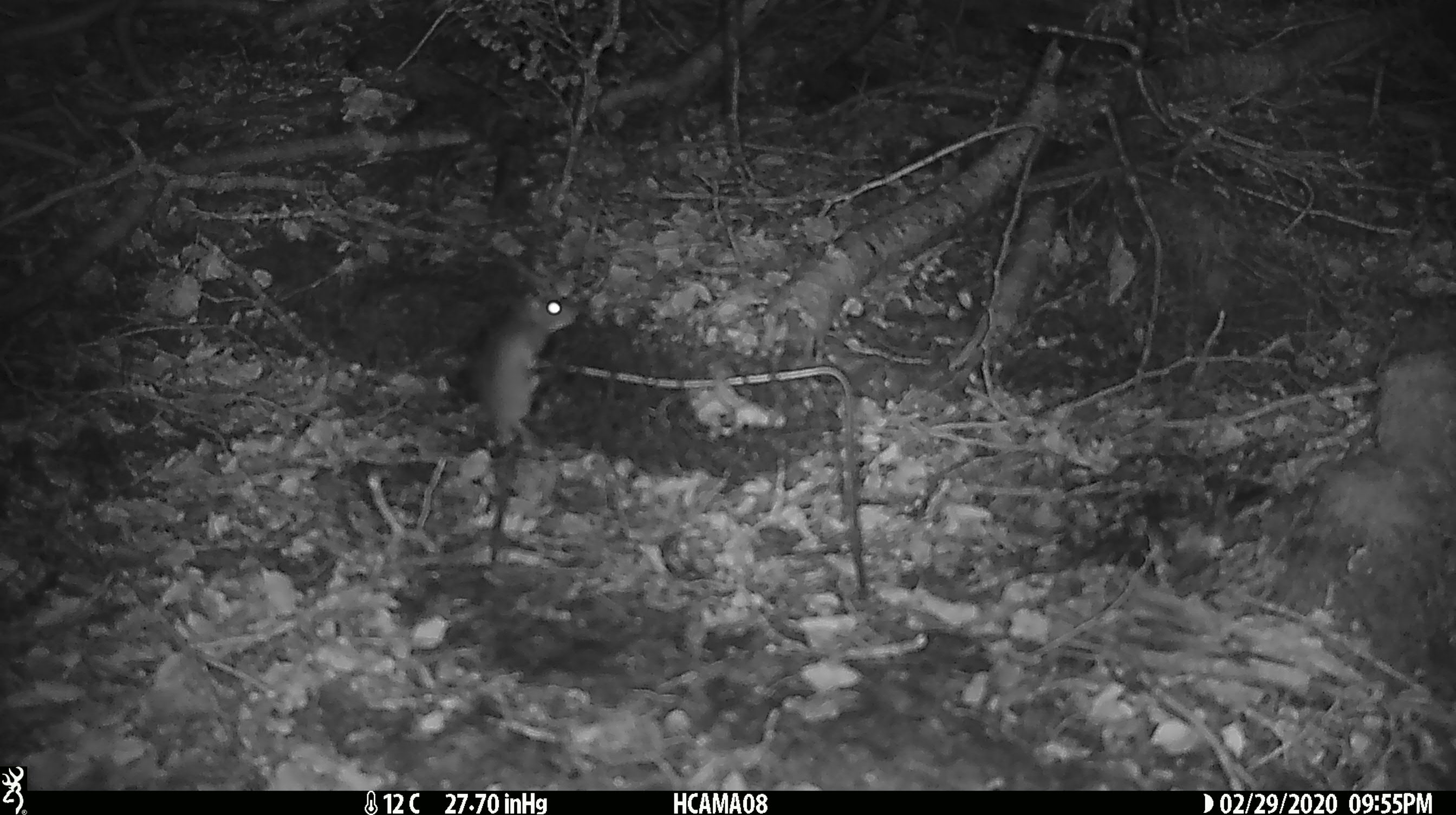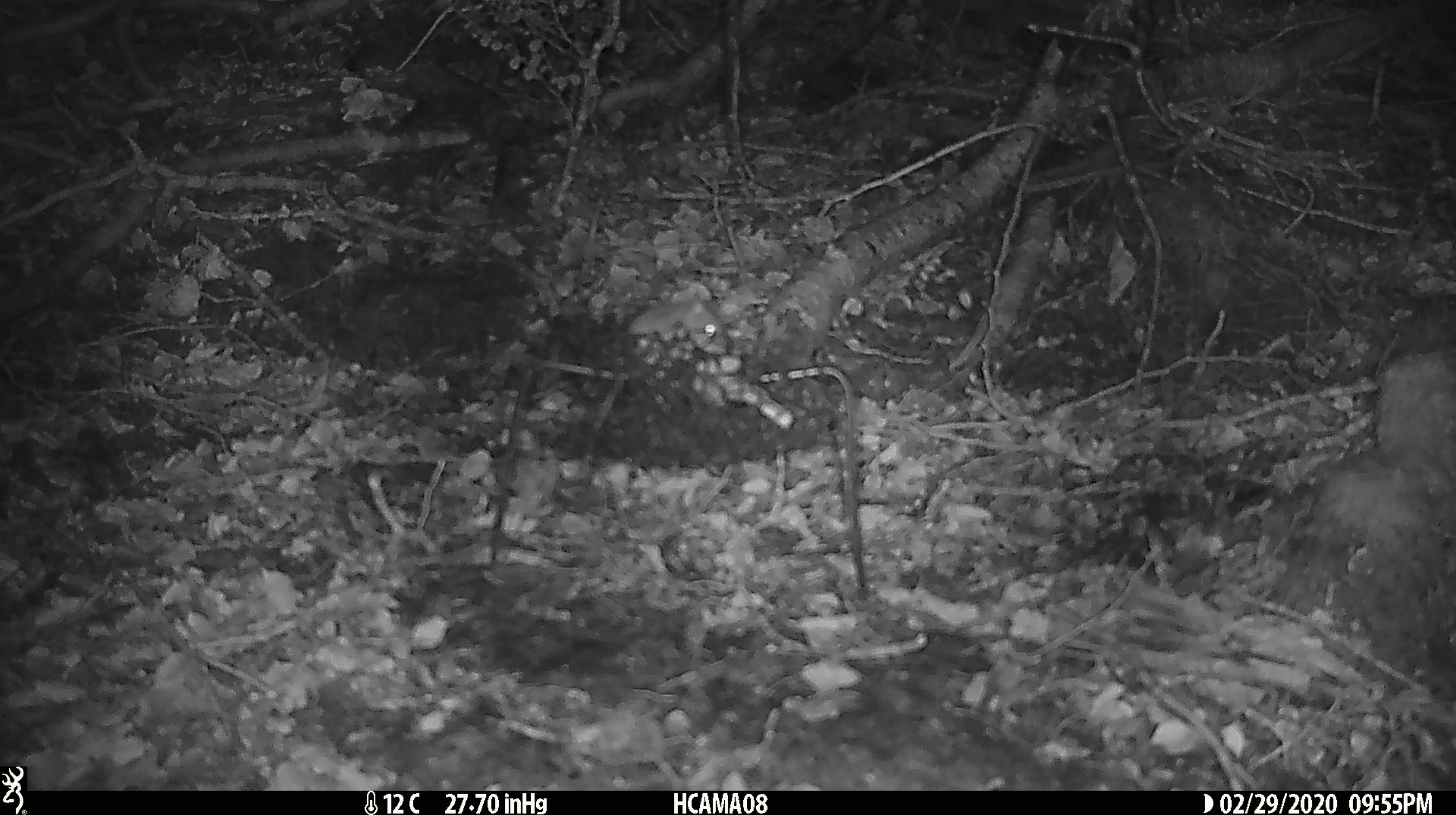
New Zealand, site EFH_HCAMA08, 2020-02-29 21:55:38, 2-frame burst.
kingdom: Animalia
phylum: Chordata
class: Mammalia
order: Rodentia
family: Muridae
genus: Mus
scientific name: Mus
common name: mouse